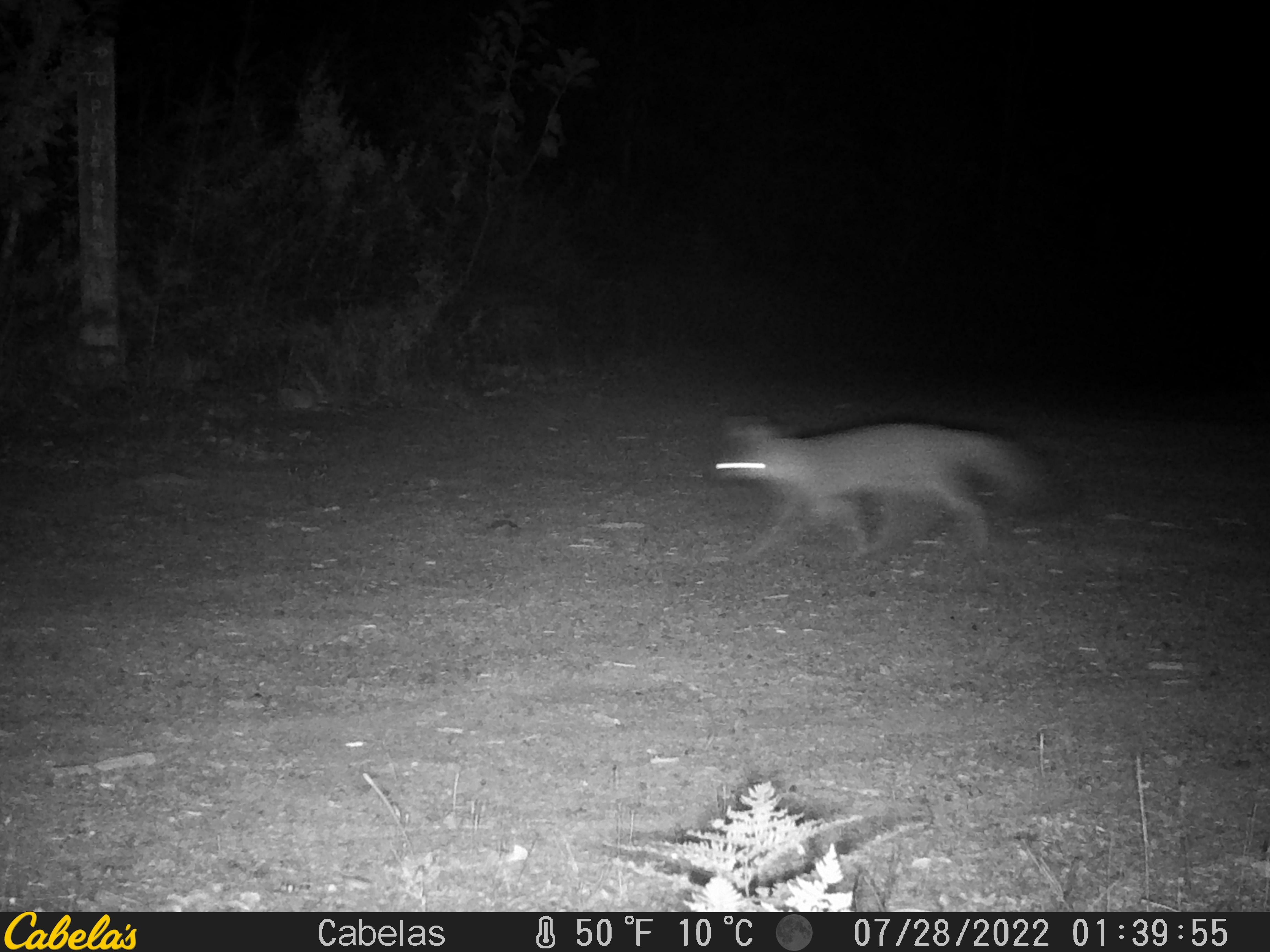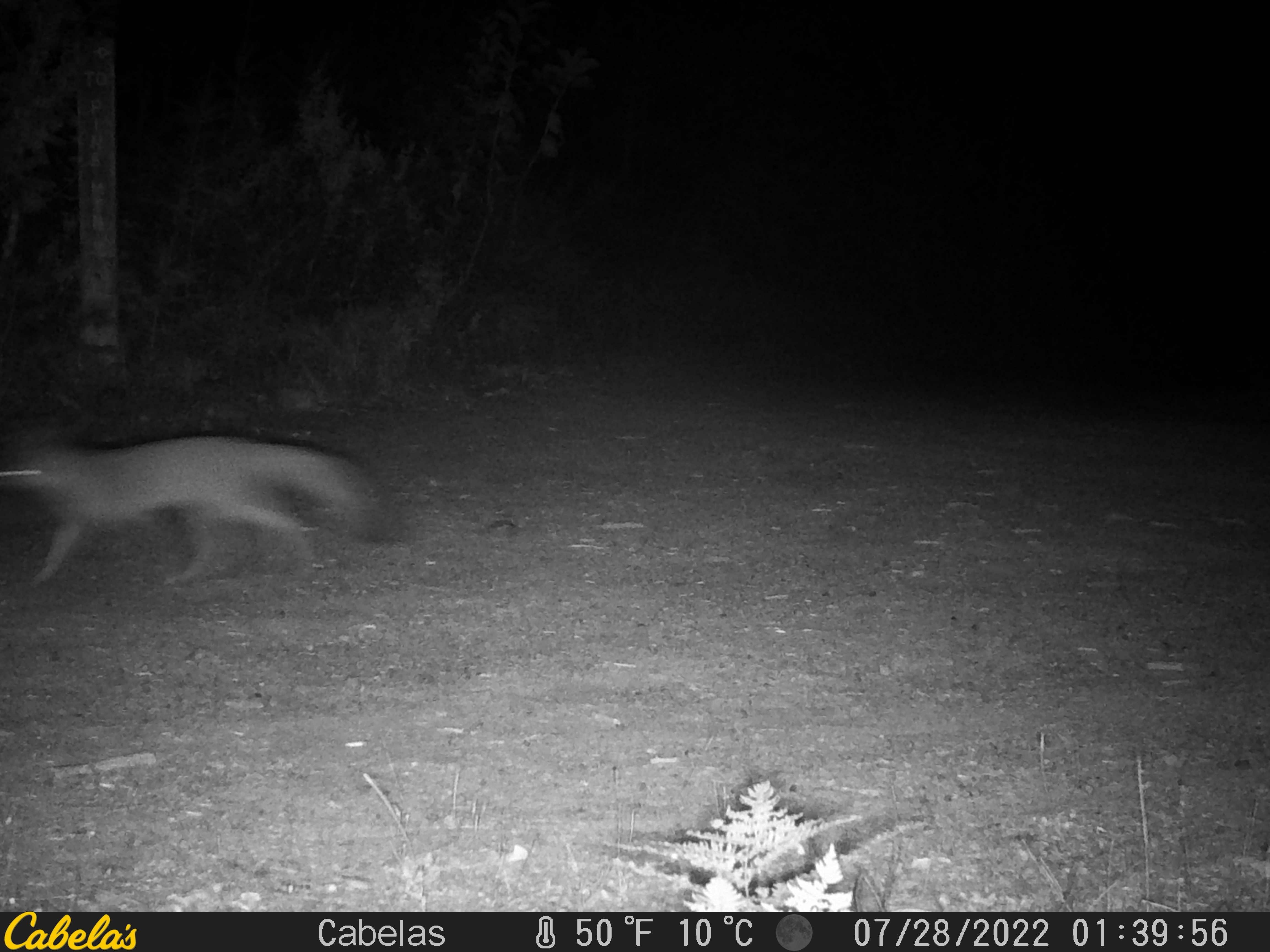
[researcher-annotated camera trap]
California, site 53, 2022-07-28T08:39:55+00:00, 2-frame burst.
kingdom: Animalia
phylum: Chordata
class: Mammalia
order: Carnivora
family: Canidae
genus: Urocyon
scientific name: Urocyon cinereoargenteus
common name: gray fox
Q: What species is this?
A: Gray fox (Urocyon cinereoargenteus).